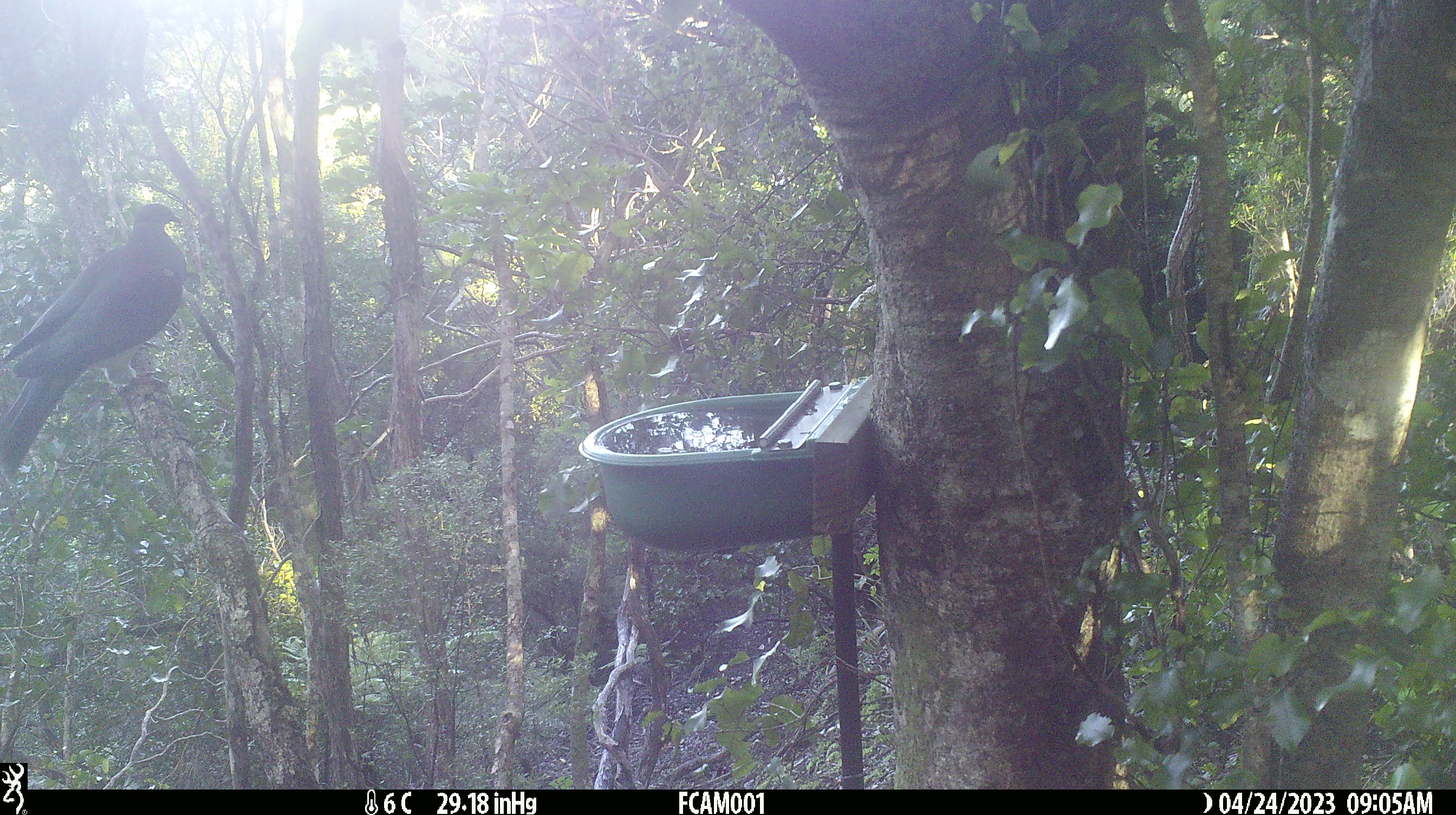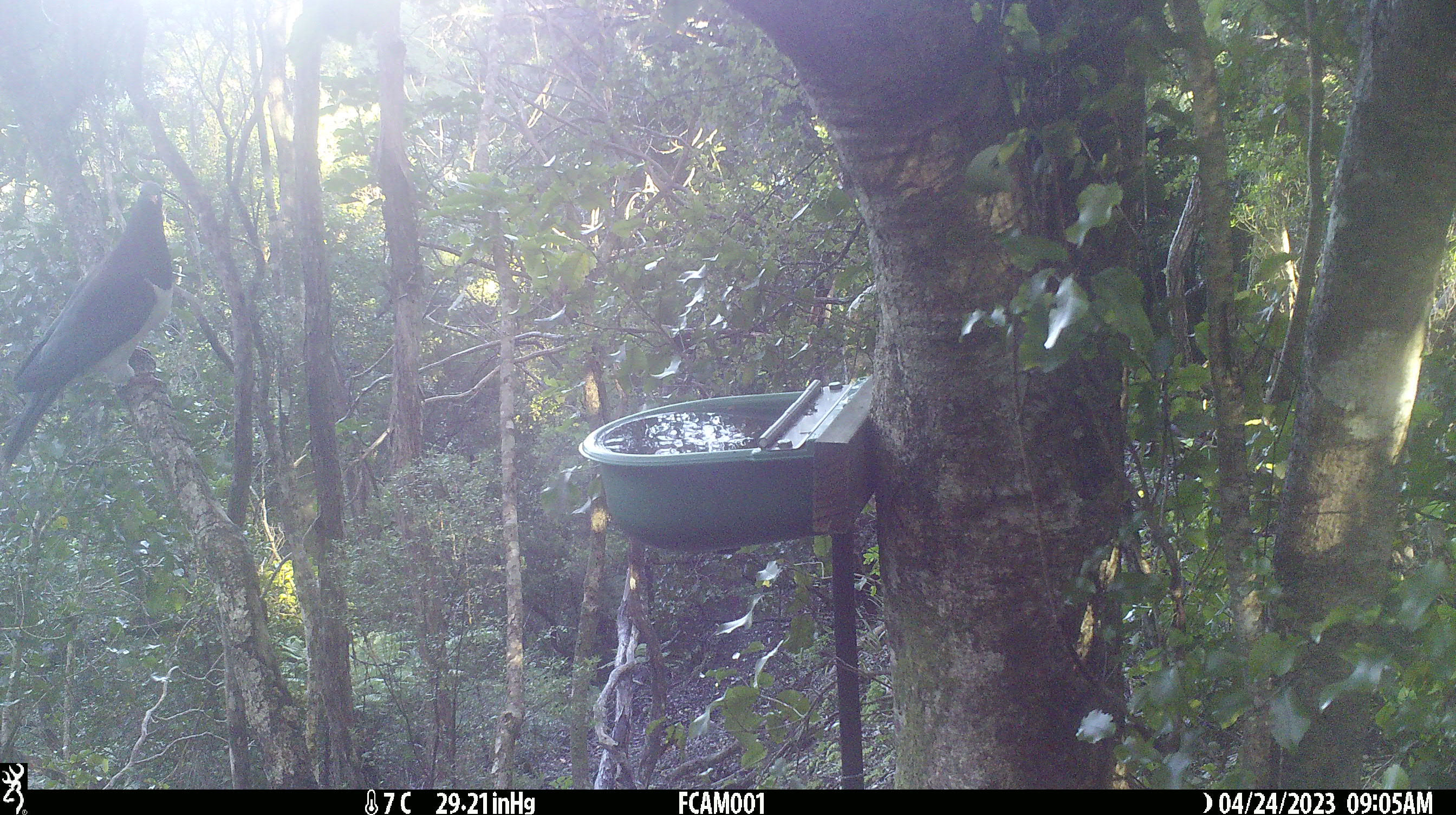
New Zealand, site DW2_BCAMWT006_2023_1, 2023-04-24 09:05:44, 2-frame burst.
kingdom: Animalia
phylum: Chordata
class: Aves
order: Columbiformes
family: Columbidae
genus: Hemiphaga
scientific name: Hemiphaga novaeseelandiae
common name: new zealand pigeon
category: kereru